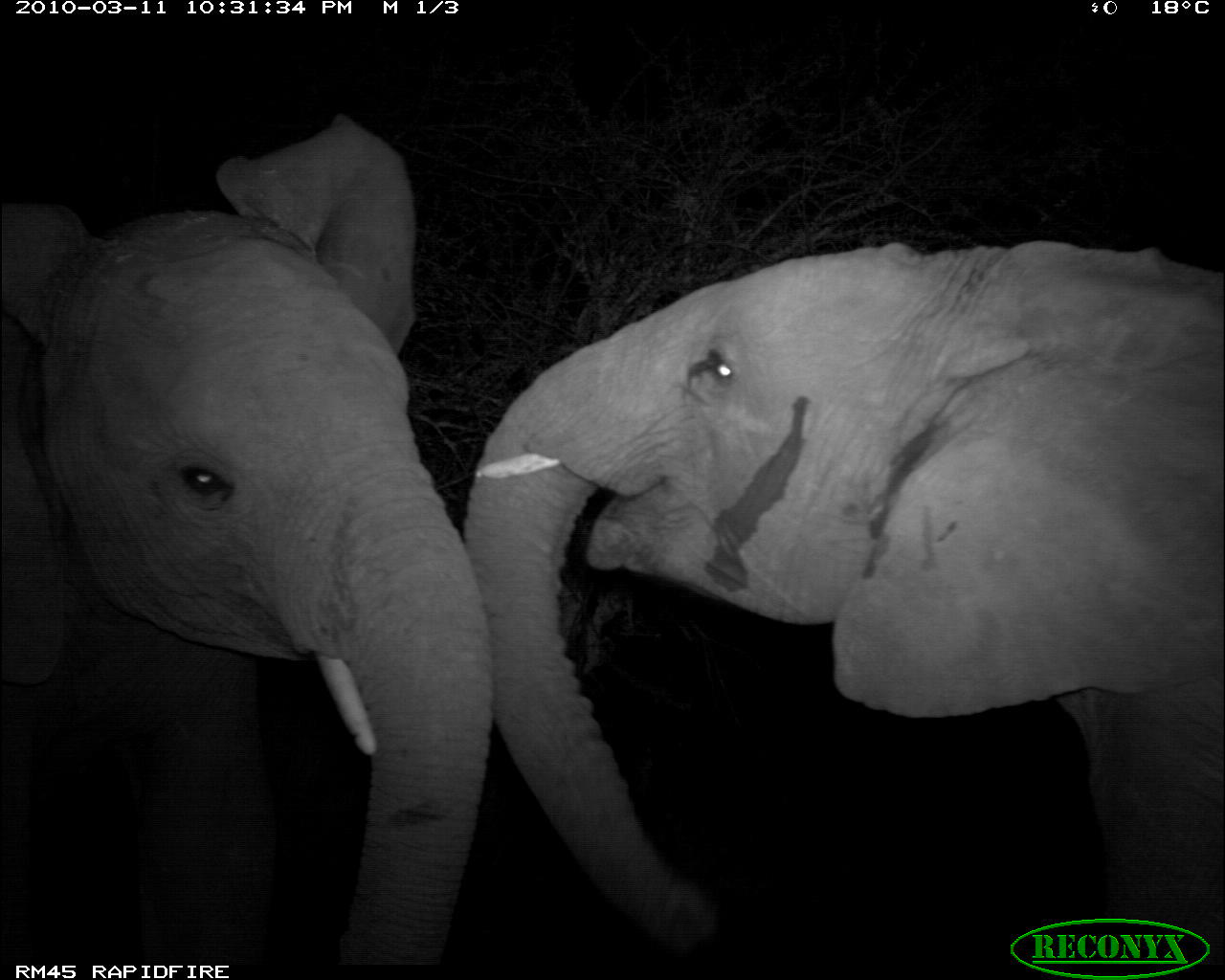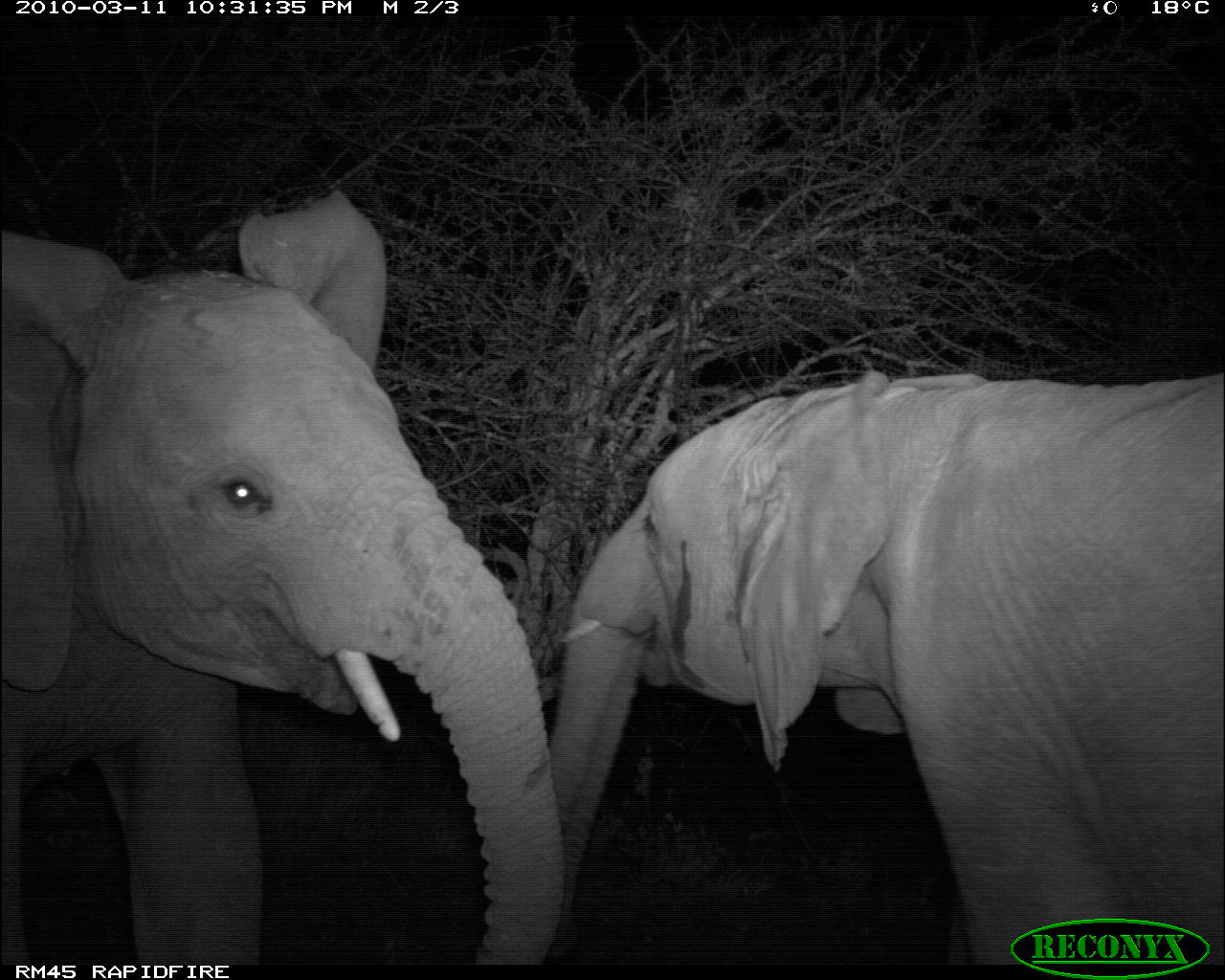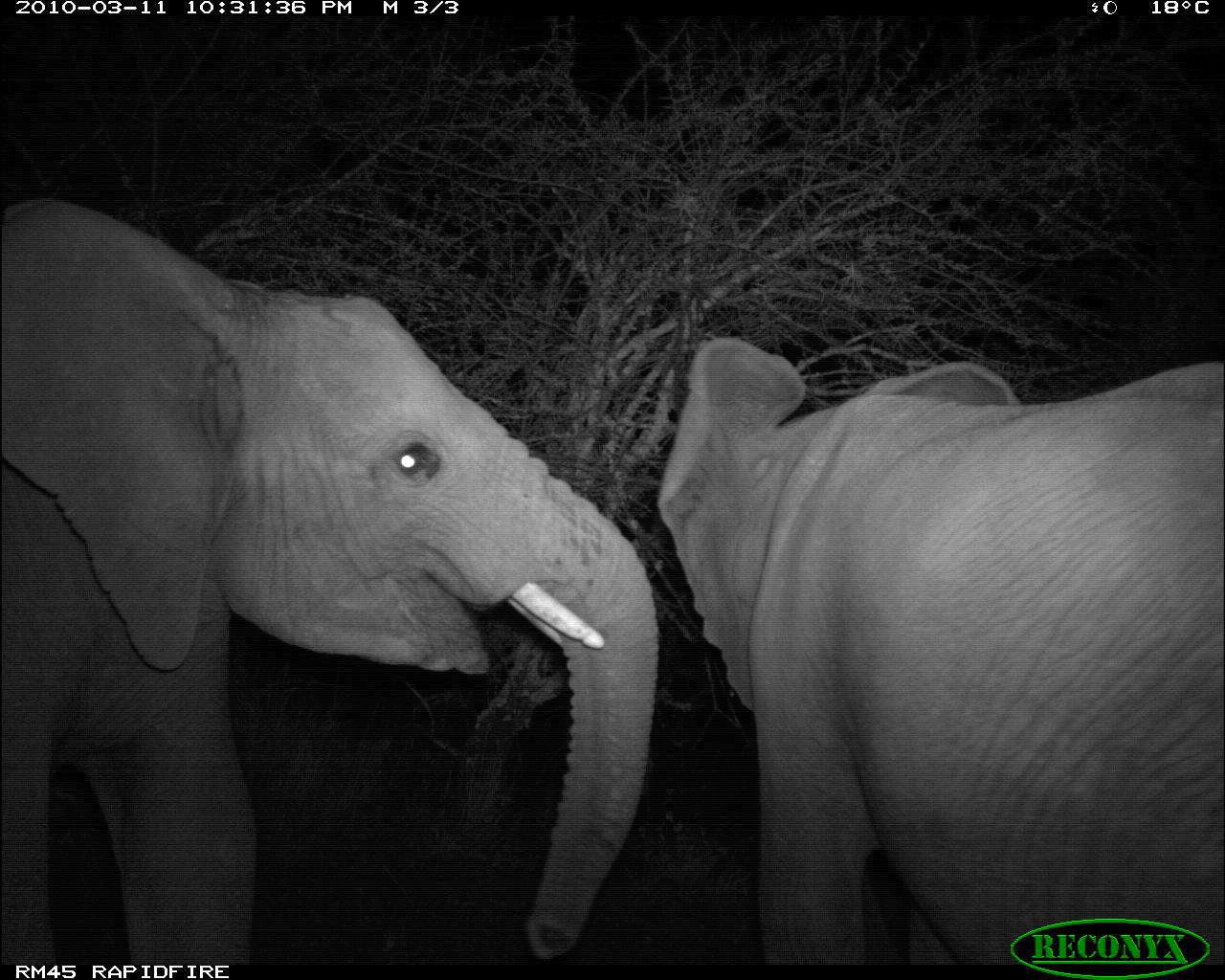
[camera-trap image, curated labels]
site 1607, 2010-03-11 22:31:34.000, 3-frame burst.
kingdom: Animalia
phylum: Chordata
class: Mammalia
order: Proboscidea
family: Elephantidae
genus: Loxodonta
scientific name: Loxodonta africana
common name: african bush elephant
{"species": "Loxodonta africana (african bush elephant)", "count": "2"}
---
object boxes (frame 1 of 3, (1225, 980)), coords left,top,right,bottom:
loxodonta africana: 463,239,1225,961; 0,112,493,959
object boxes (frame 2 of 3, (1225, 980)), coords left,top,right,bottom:
loxodonta africana: 0,187,557,963; 551,368,1225,963